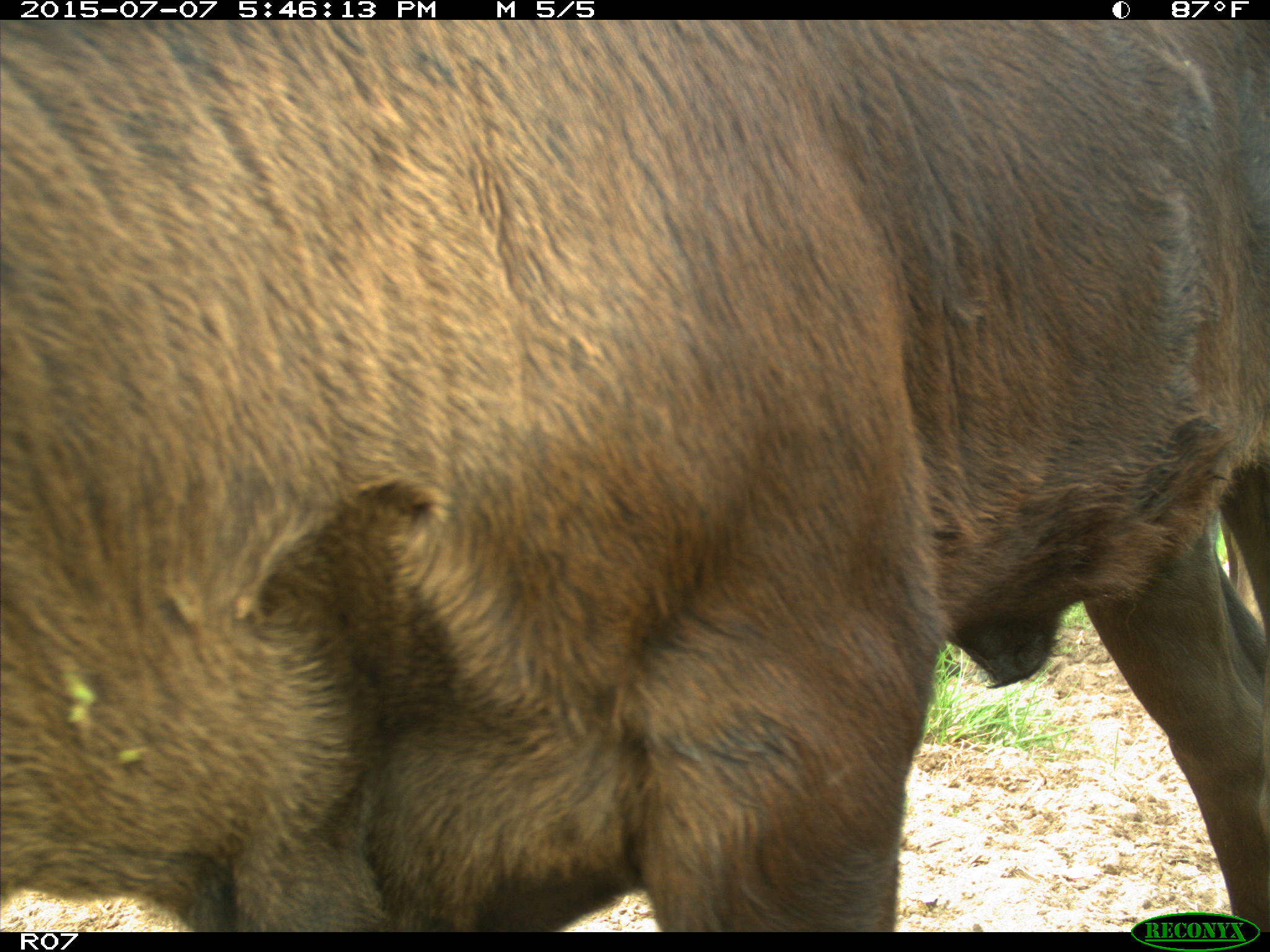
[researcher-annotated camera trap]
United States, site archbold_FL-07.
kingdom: Animalia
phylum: Chordata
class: Mammalia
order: Artiodactyla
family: Bovidae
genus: Bos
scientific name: Bos taurus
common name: domestic cow